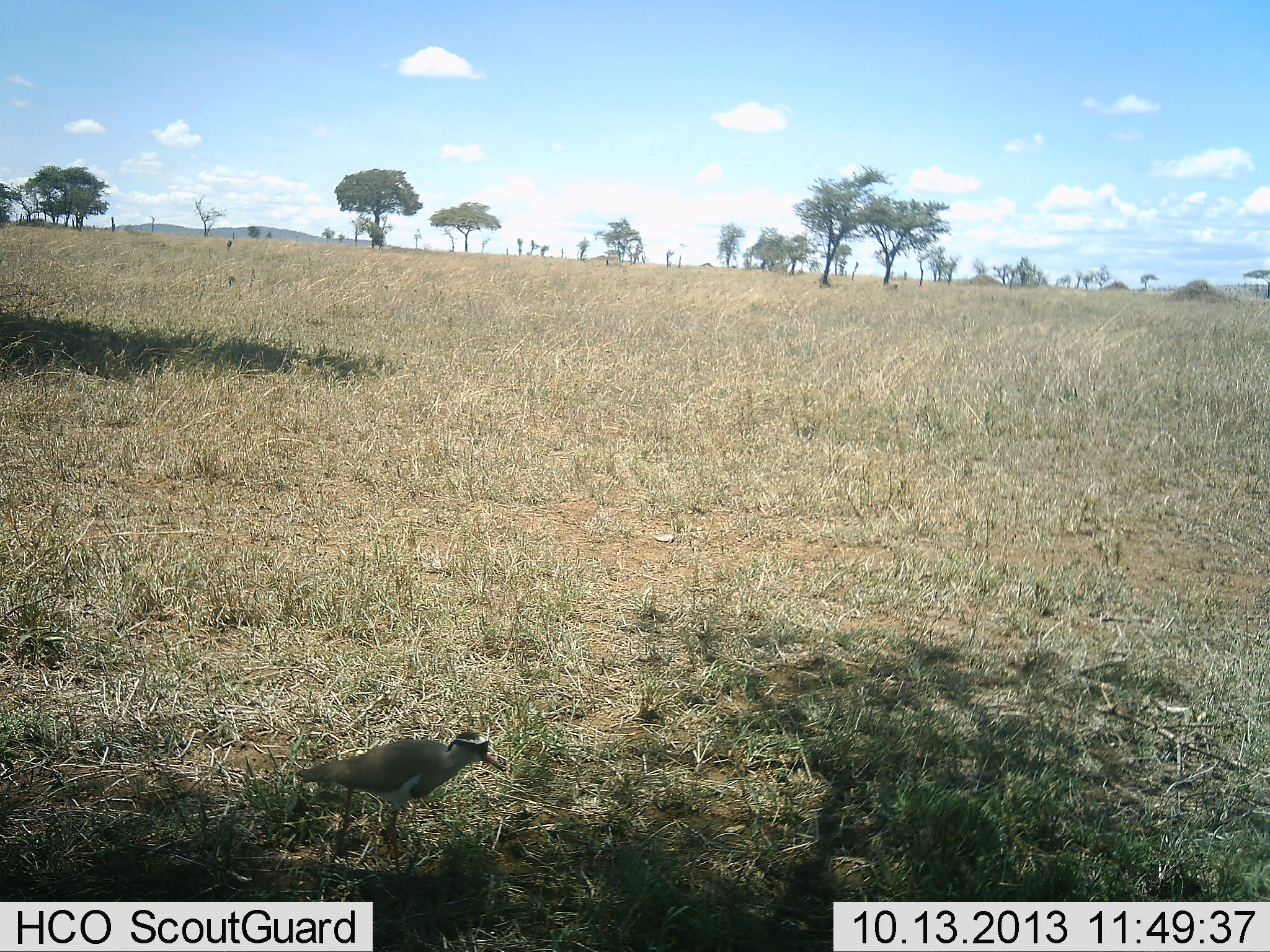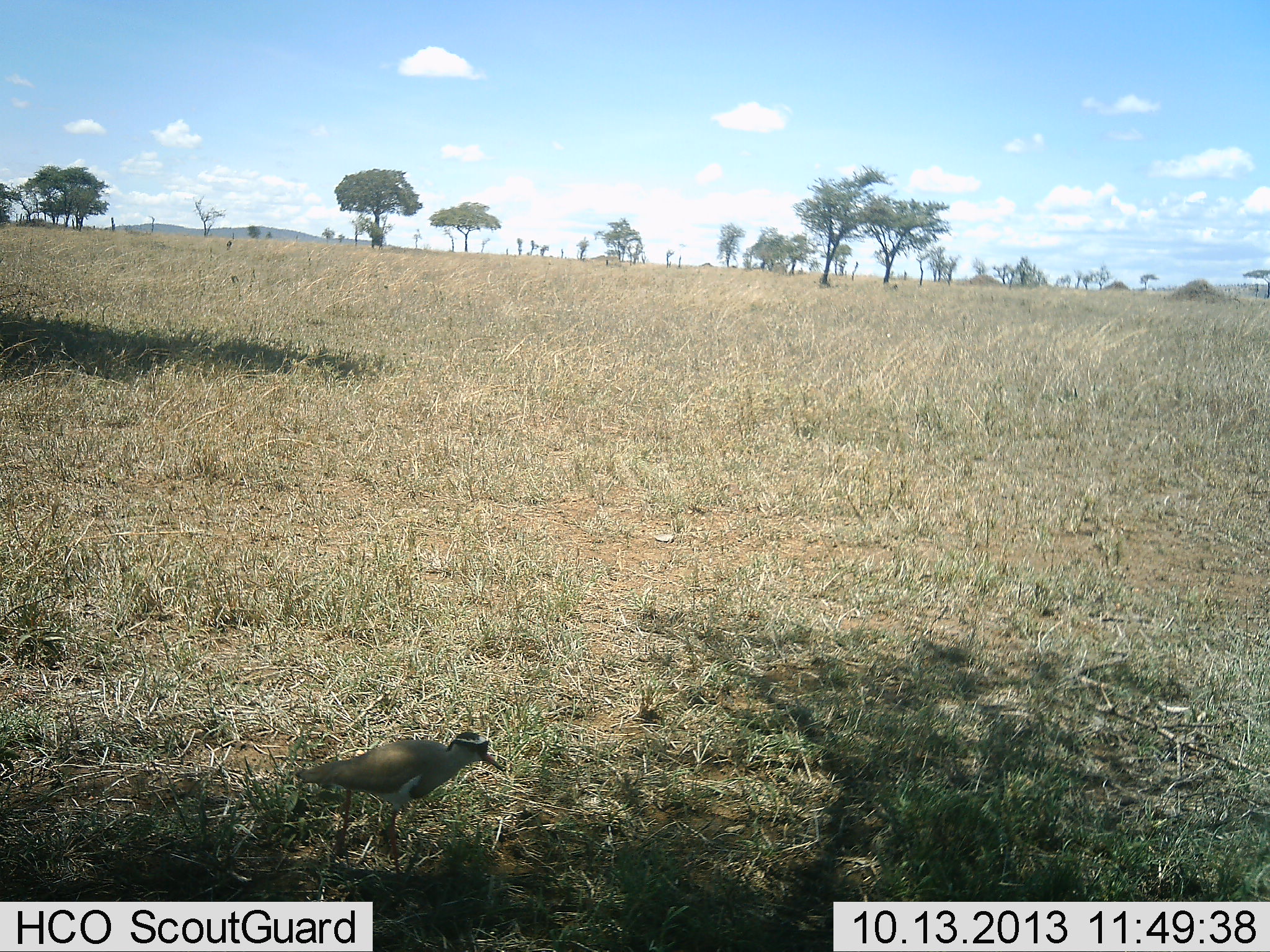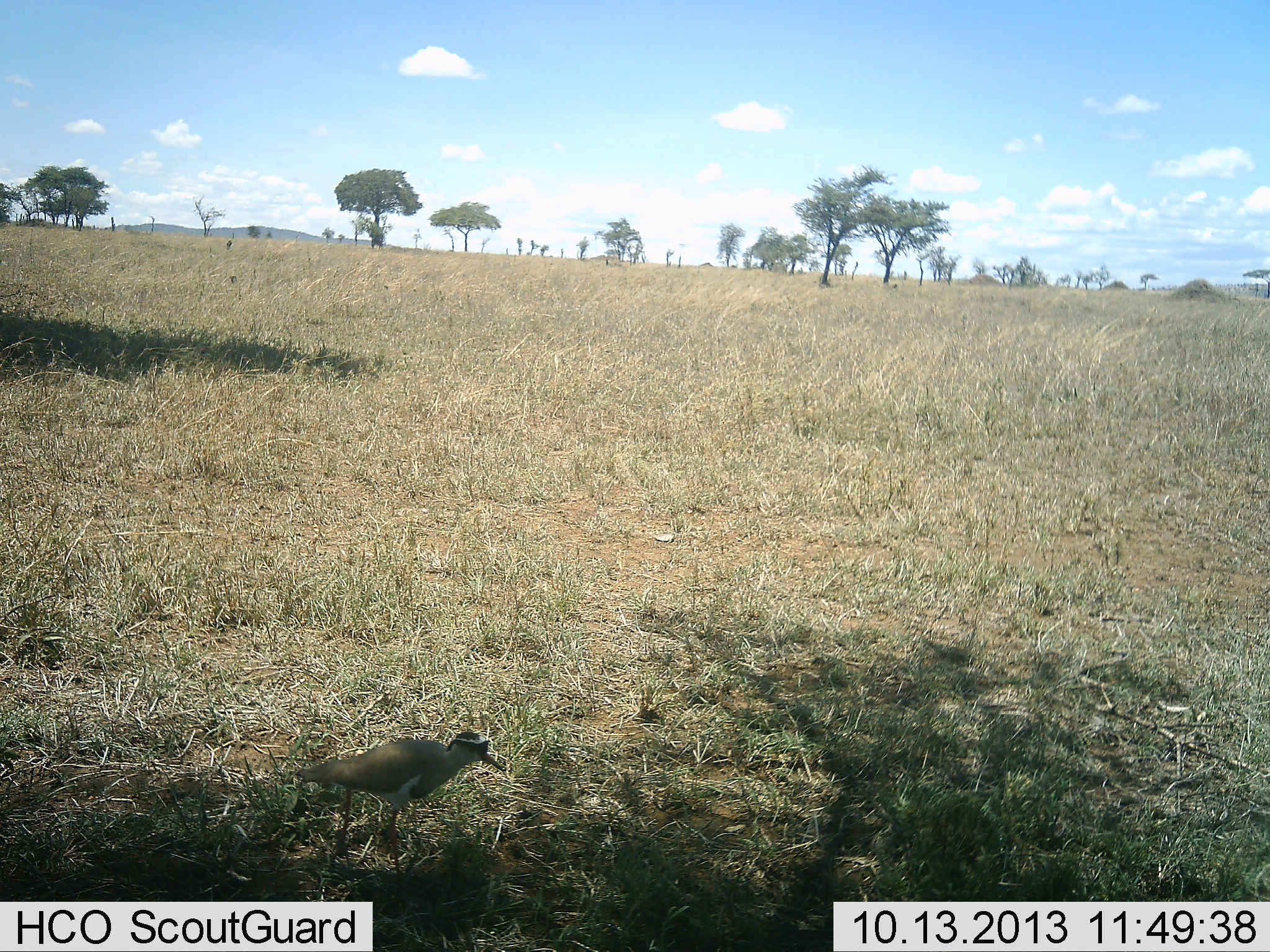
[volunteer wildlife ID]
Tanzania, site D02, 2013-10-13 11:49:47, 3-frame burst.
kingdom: Animalia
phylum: Chordata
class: Aves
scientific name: Aves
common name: bird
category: otherbird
Otherbird (bird) (Aves), count 1. Behavior (volunteer vote fractions): standing 96%, resting 0%, moving 4%, interacting 0%. Young present (vote fraction): 0%. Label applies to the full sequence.